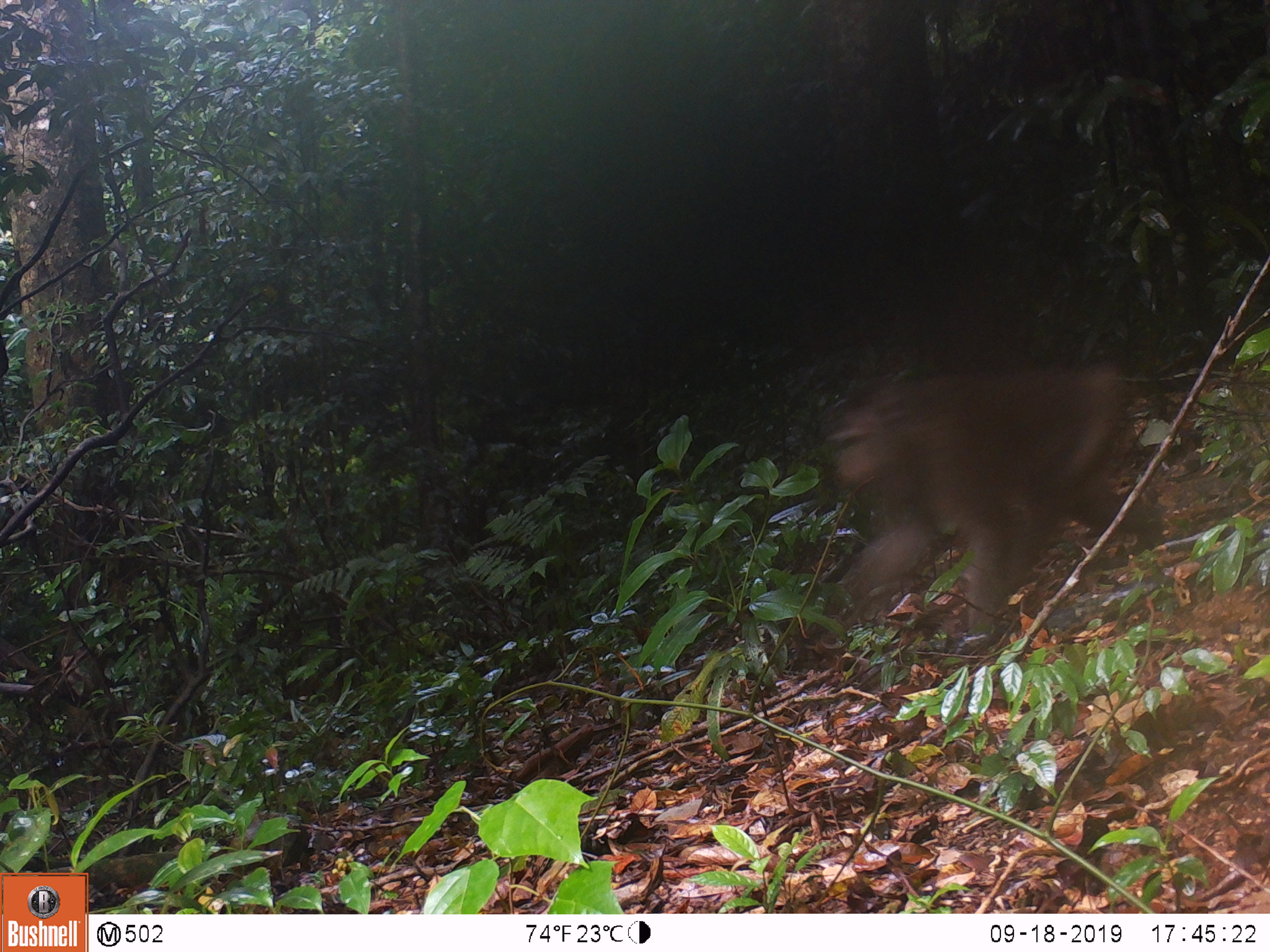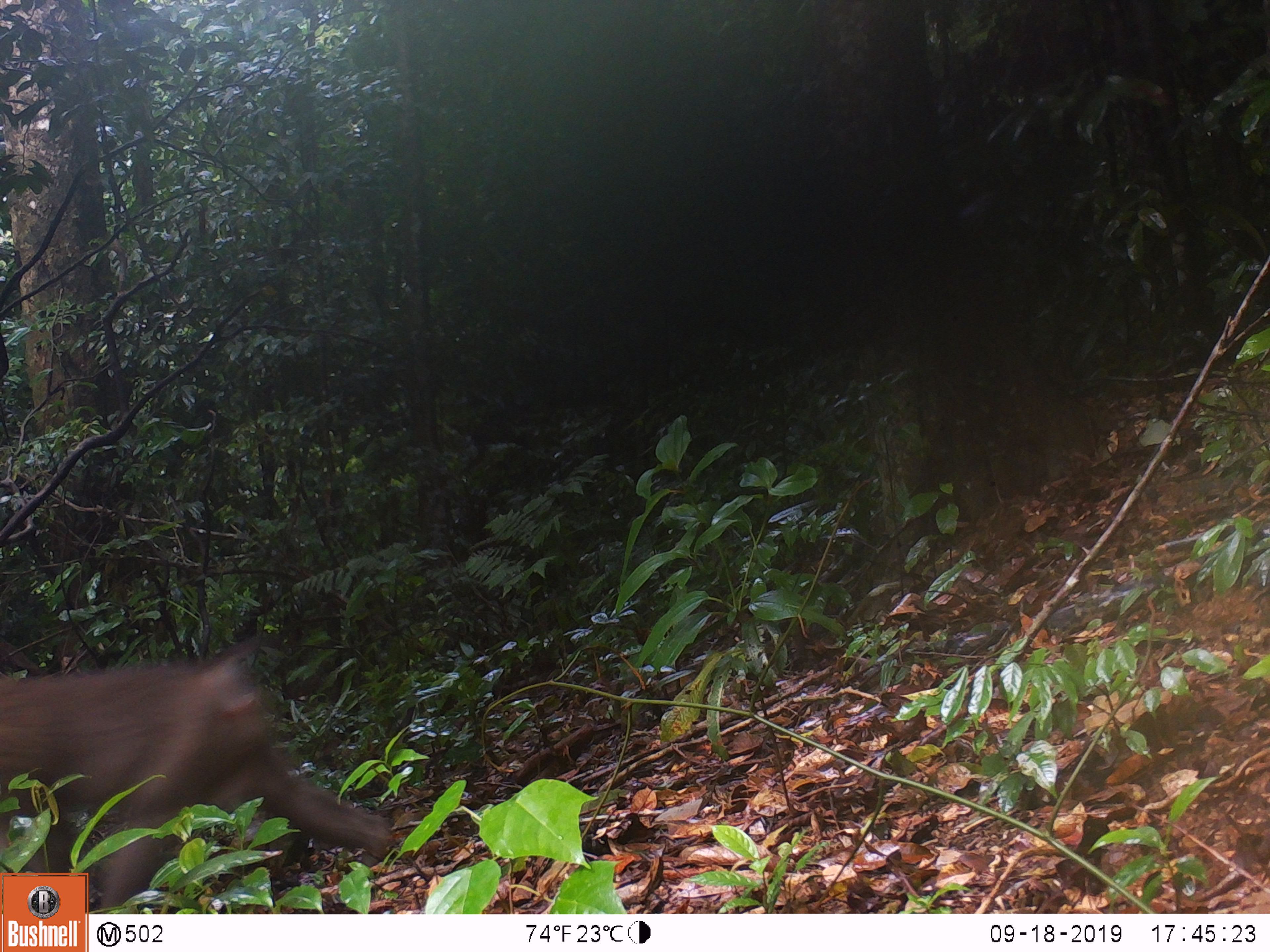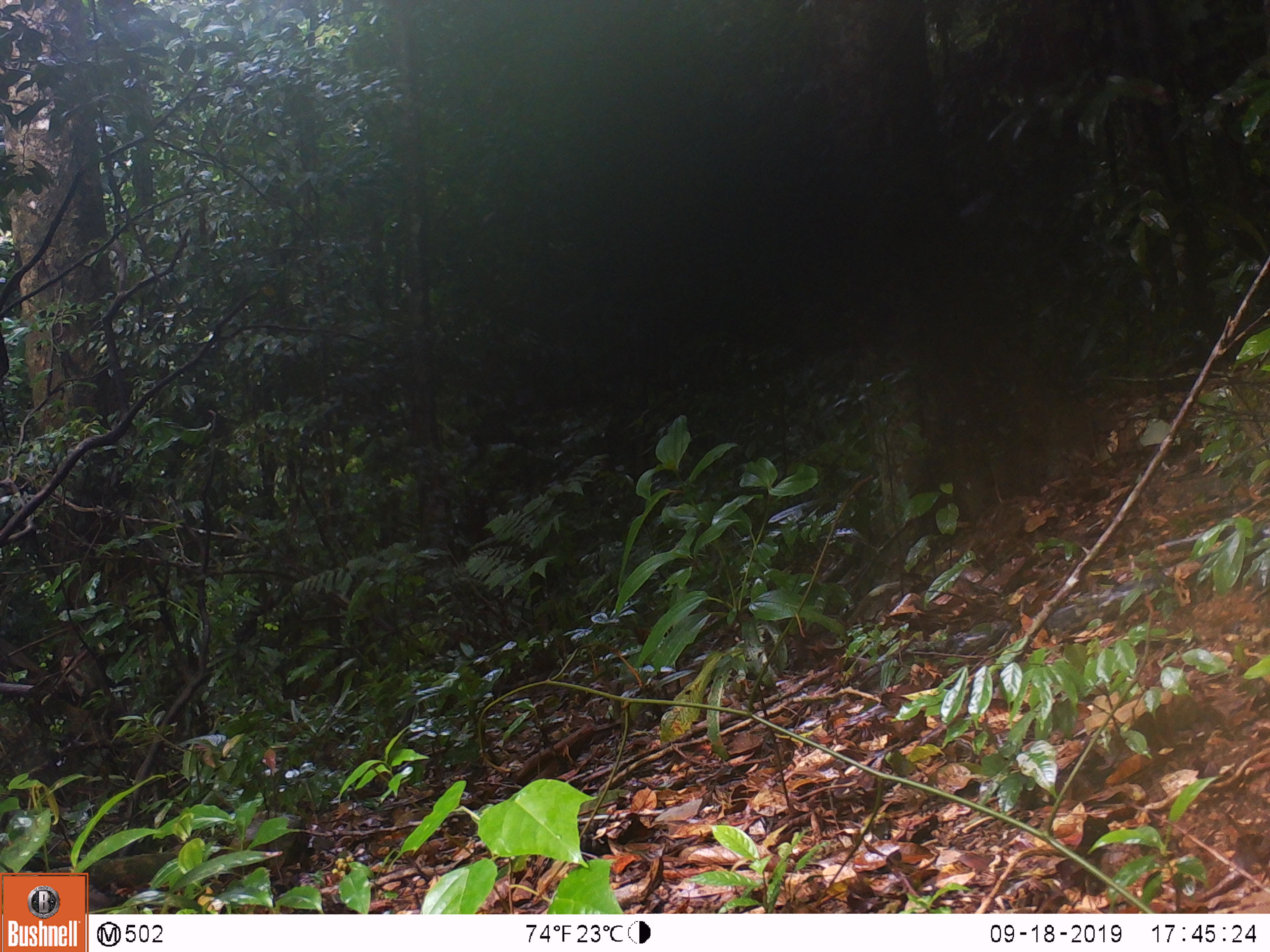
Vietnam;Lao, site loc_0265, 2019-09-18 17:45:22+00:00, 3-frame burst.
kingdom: Animalia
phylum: Chordata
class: Mammalia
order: Primates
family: Cercopithecidae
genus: Macaca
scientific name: Macaca nemestrina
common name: pig-tailed macaque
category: pig tailed macaque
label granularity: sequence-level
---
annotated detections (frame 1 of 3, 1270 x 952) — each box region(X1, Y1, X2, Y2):
pig tailed macaque: region(804, 360, 1168, 650)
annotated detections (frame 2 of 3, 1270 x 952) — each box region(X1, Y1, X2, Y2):
pig tailed macaque: region(0, 632, 394, 913)